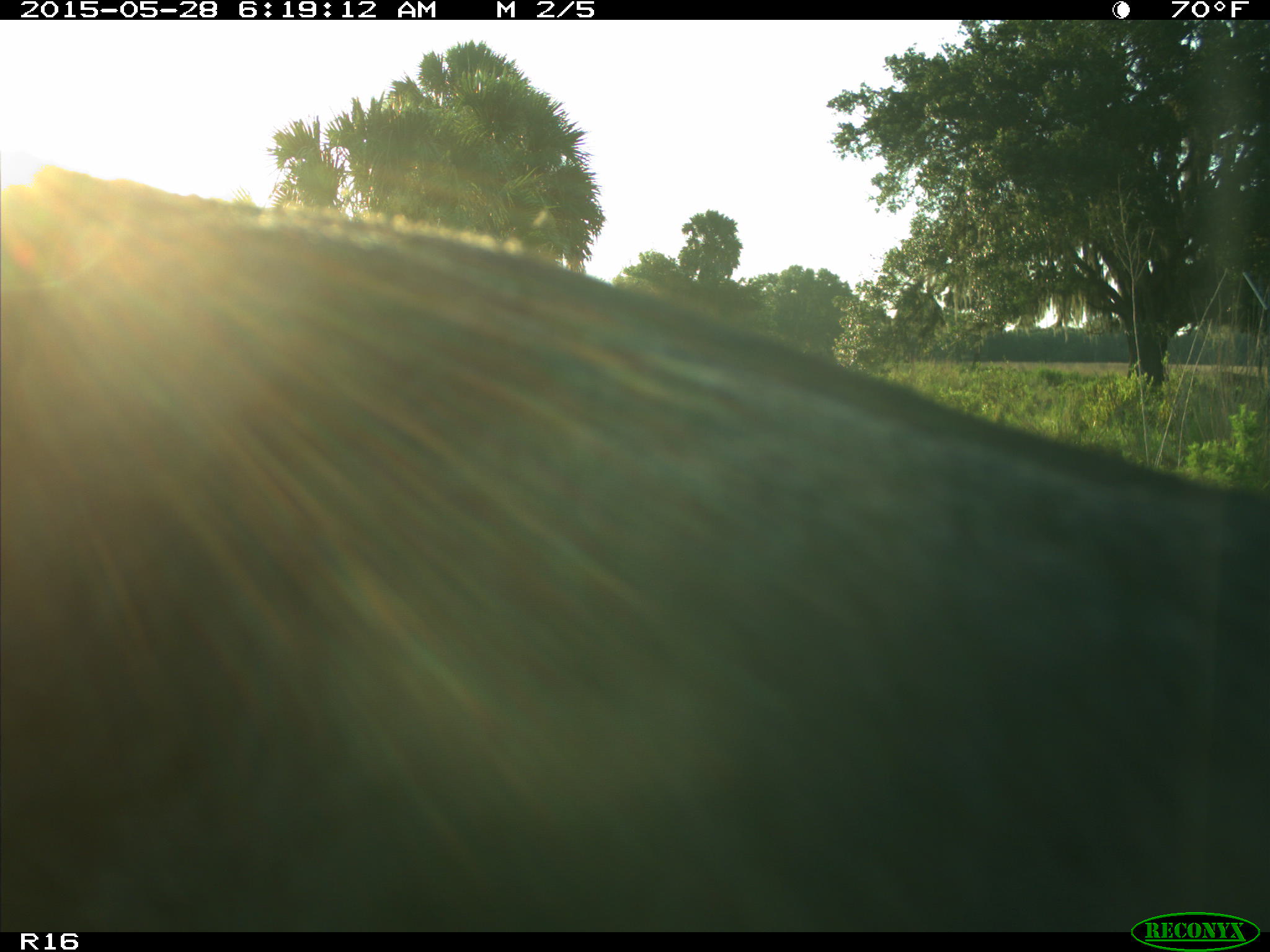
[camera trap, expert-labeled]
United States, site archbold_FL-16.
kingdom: Animalia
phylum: Chordata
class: Mammalia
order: Artiodactyla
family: Bovidae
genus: Bos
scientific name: Bos taurus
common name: domestic cow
Bos taurus (domestic cow).